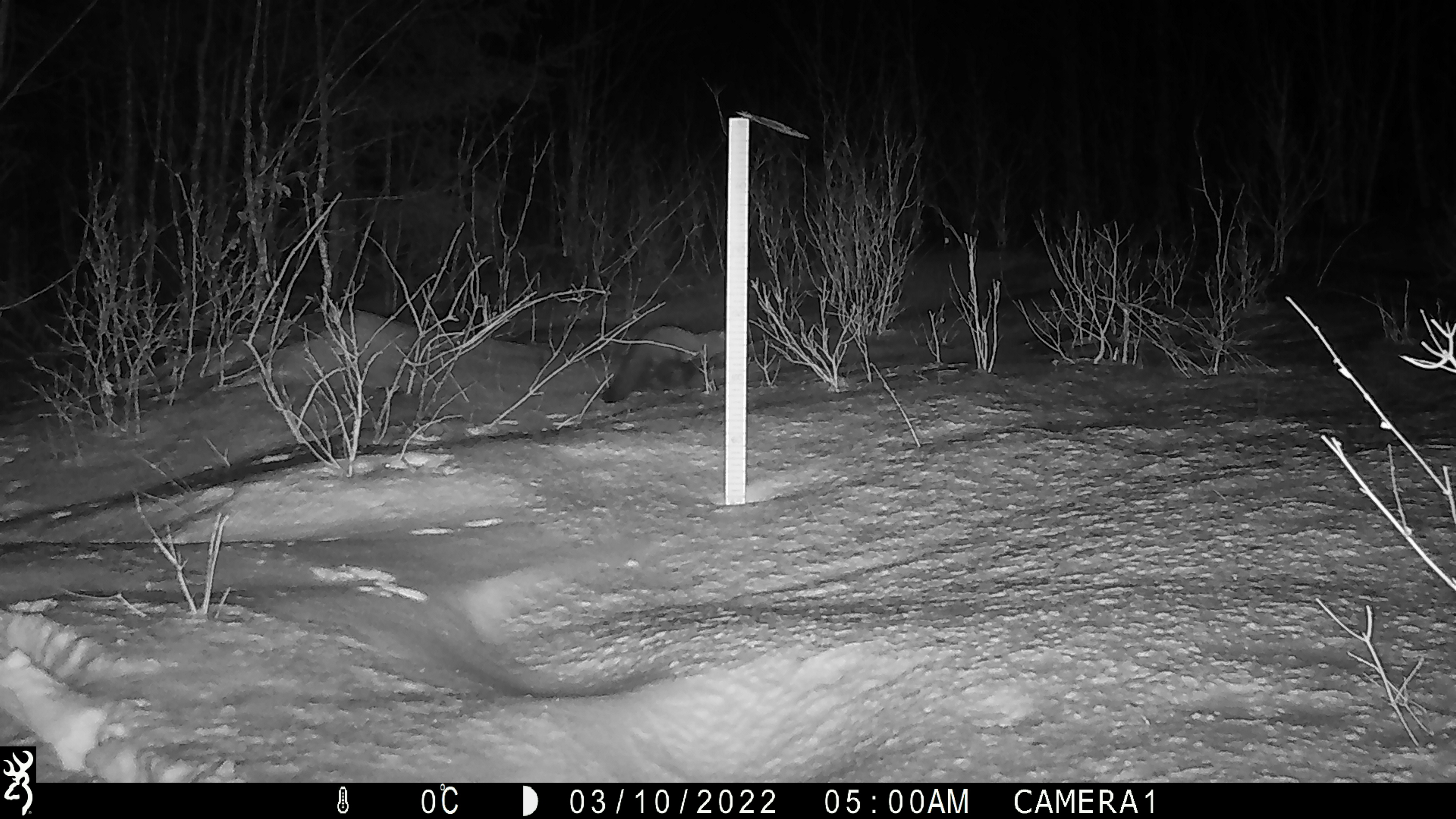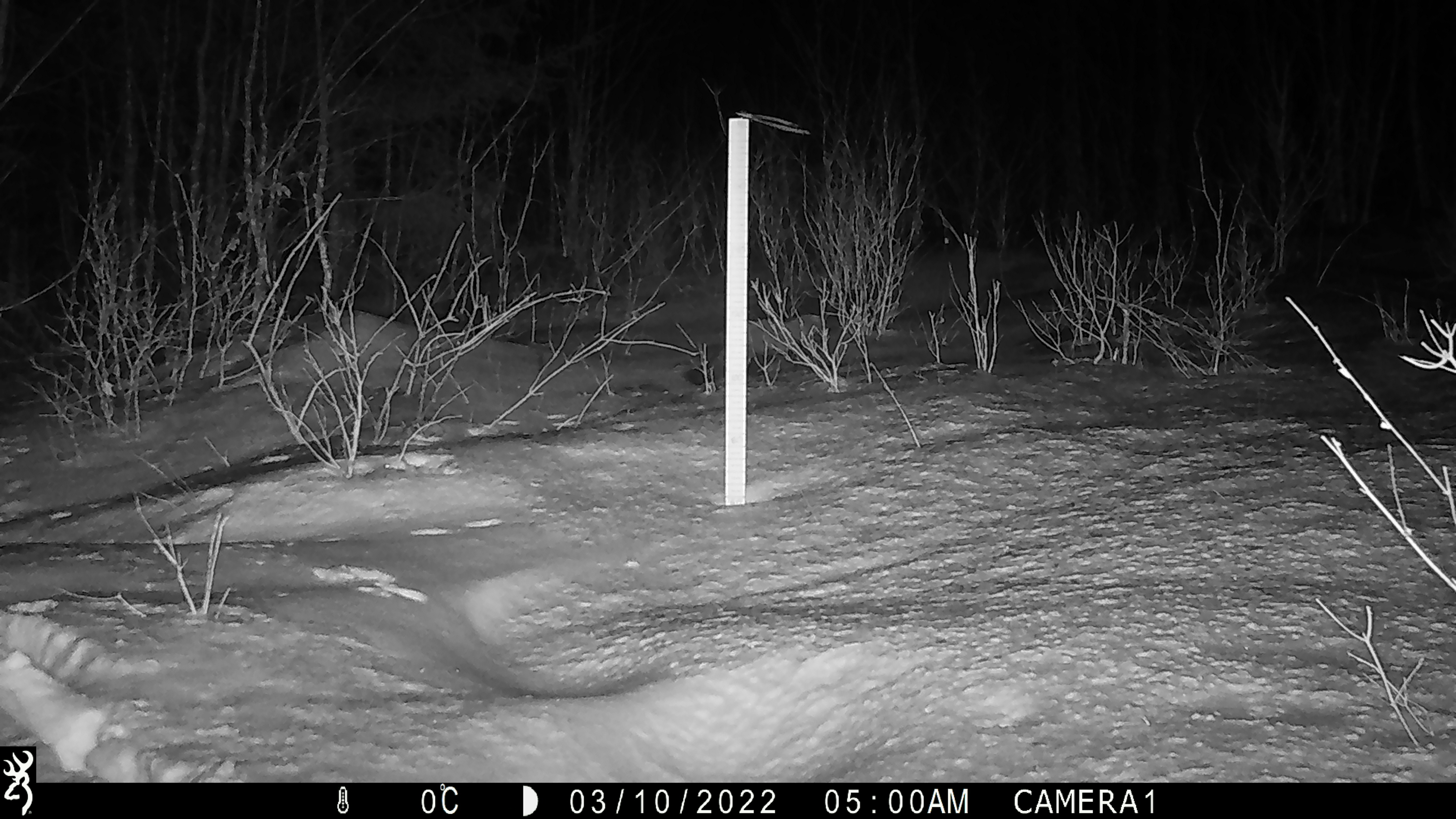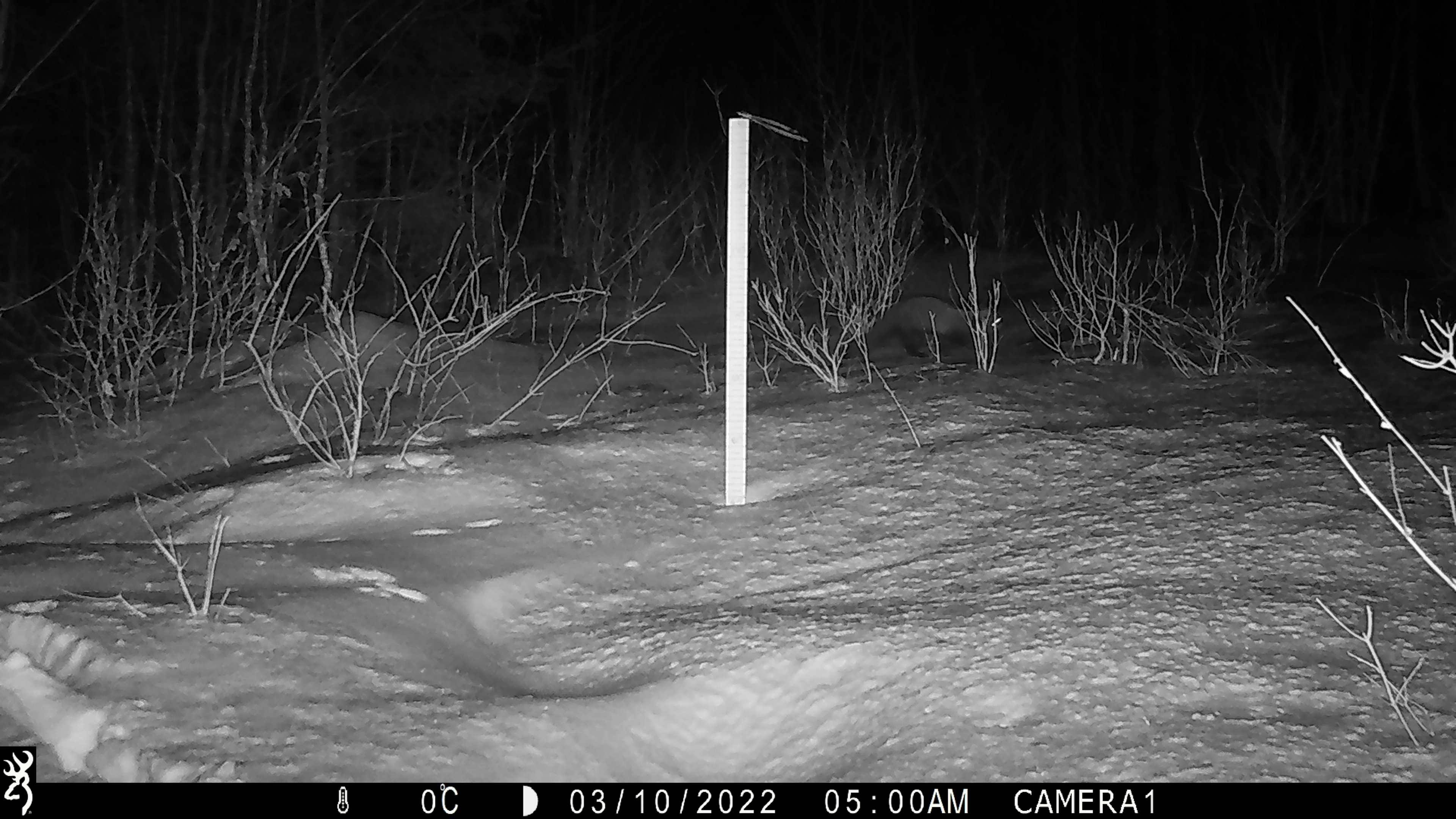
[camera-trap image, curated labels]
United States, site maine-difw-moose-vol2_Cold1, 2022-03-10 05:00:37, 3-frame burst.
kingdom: Animalia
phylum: Chordata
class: Mammalia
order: Carnivora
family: Mustelidae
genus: Pekania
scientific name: Pekania pennanti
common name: fisher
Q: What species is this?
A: Fisher (Pekania pennanti).